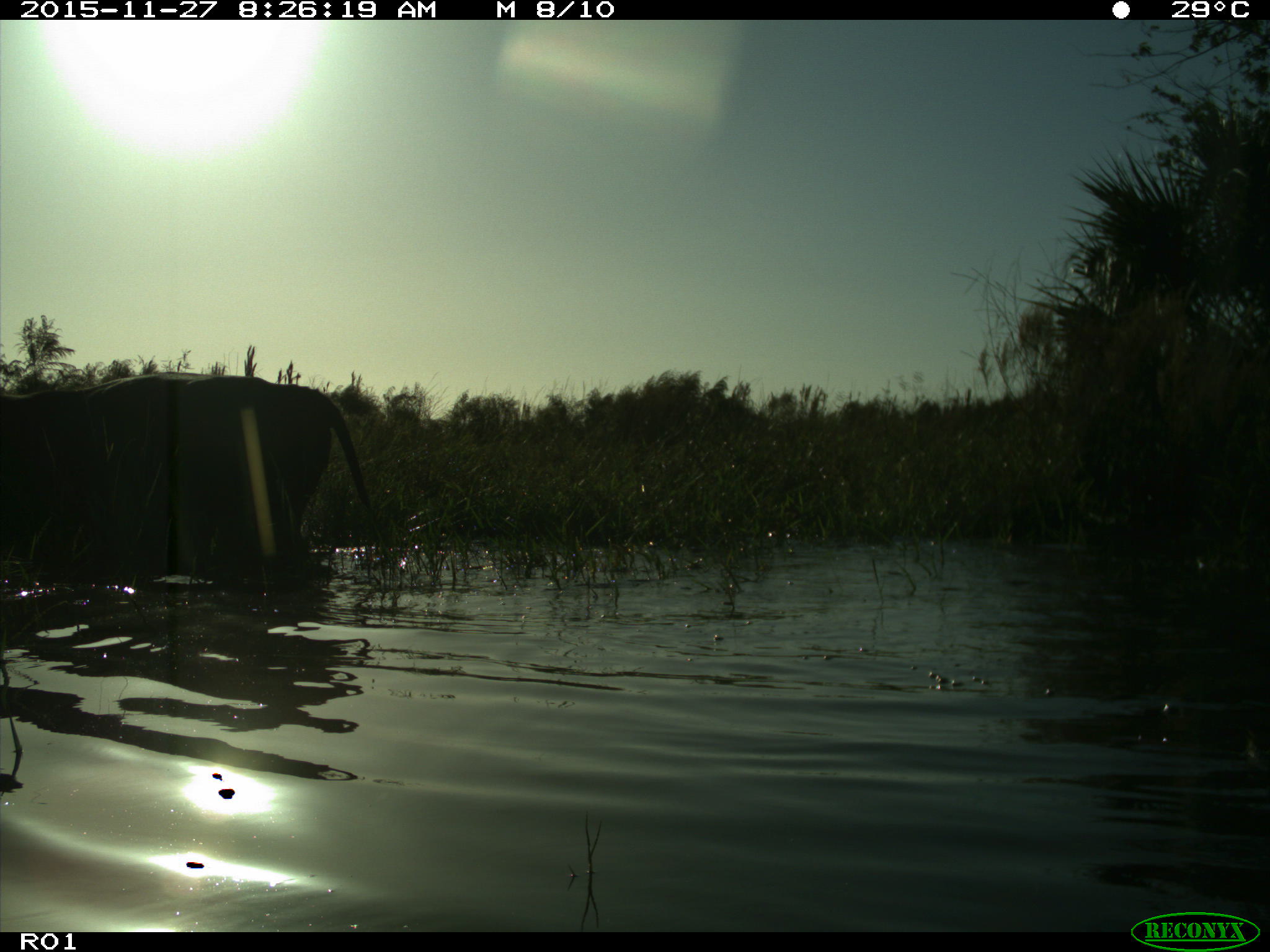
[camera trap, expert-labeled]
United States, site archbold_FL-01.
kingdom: Animalia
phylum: Chordata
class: Mammalia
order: Artiodactyla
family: Bovidae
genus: Bos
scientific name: Bos taurus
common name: domestic cow